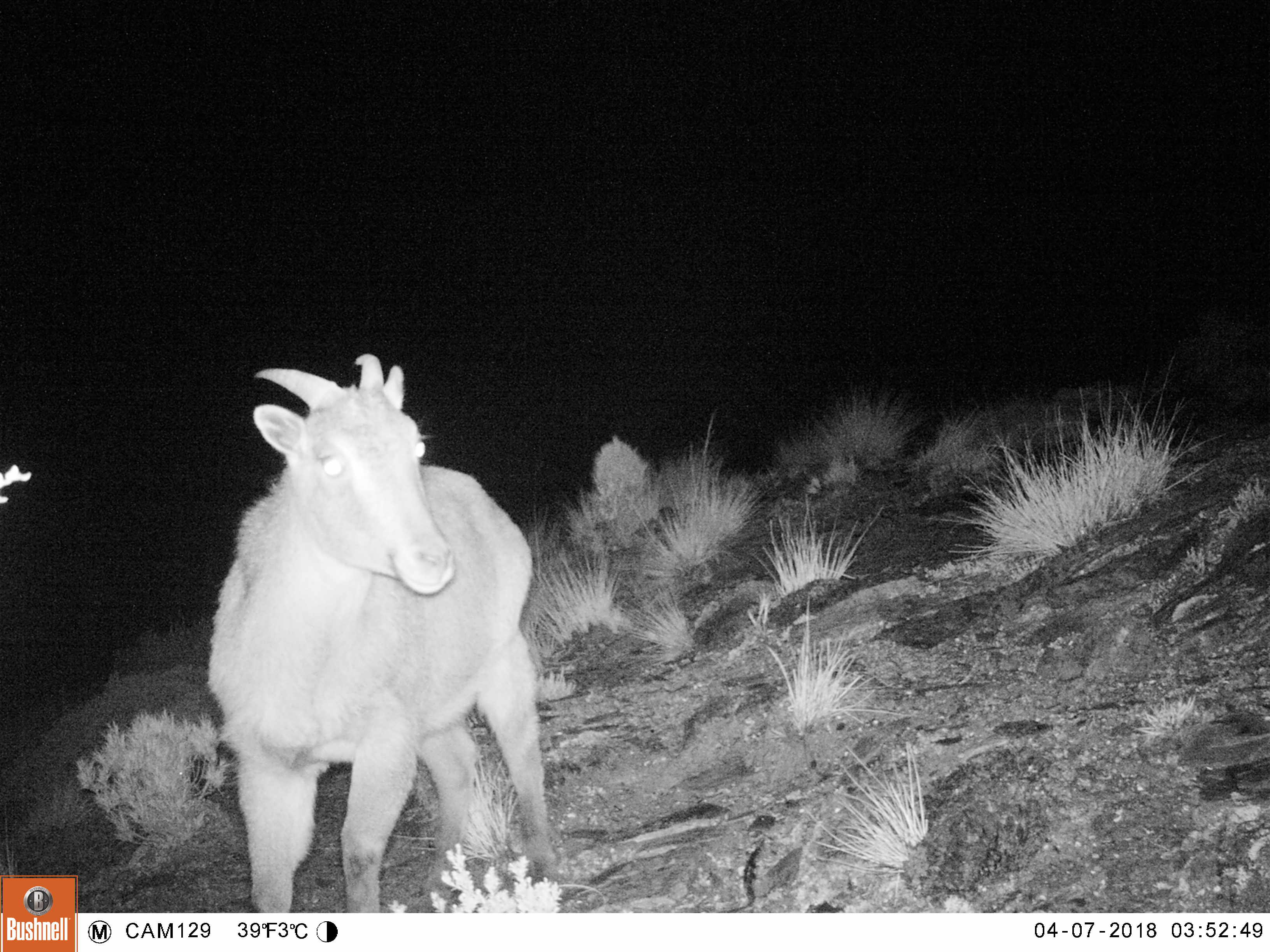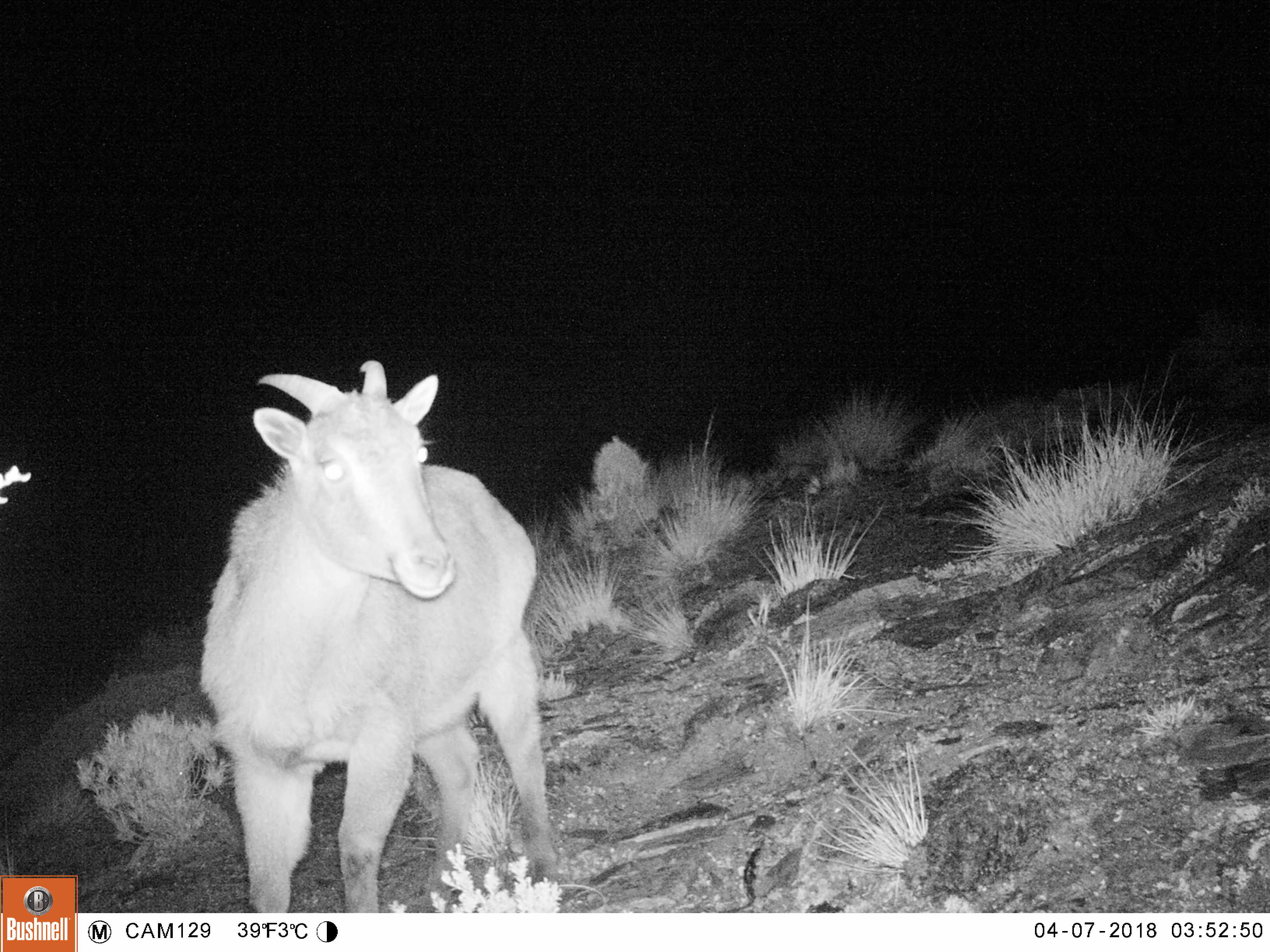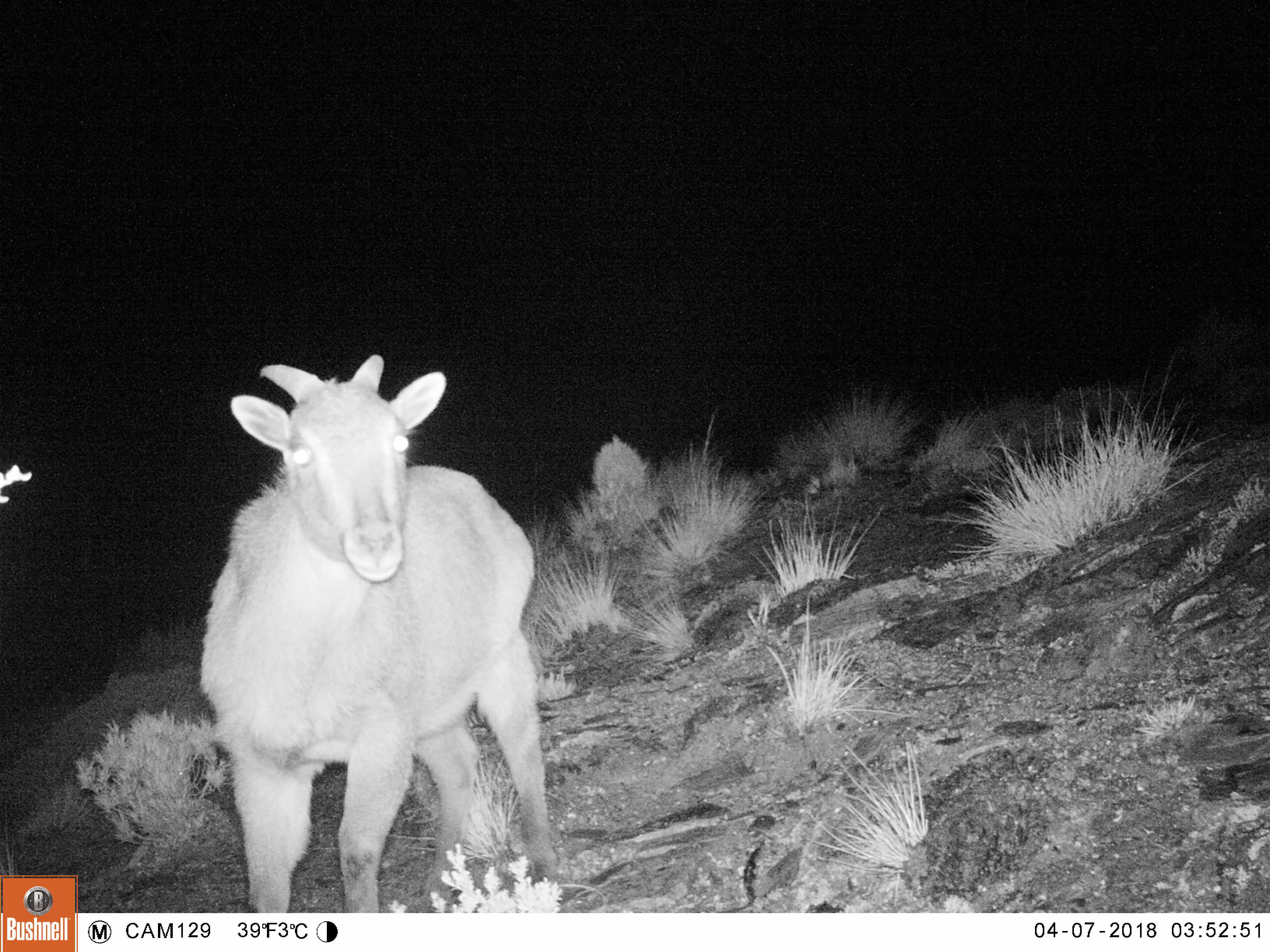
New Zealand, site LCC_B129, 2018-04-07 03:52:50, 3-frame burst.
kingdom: Animalia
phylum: Chordata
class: Mammalia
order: Artiodactyla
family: Bovidae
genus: Nilgiritragus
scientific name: Nilgiritragus hylocrius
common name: tahr